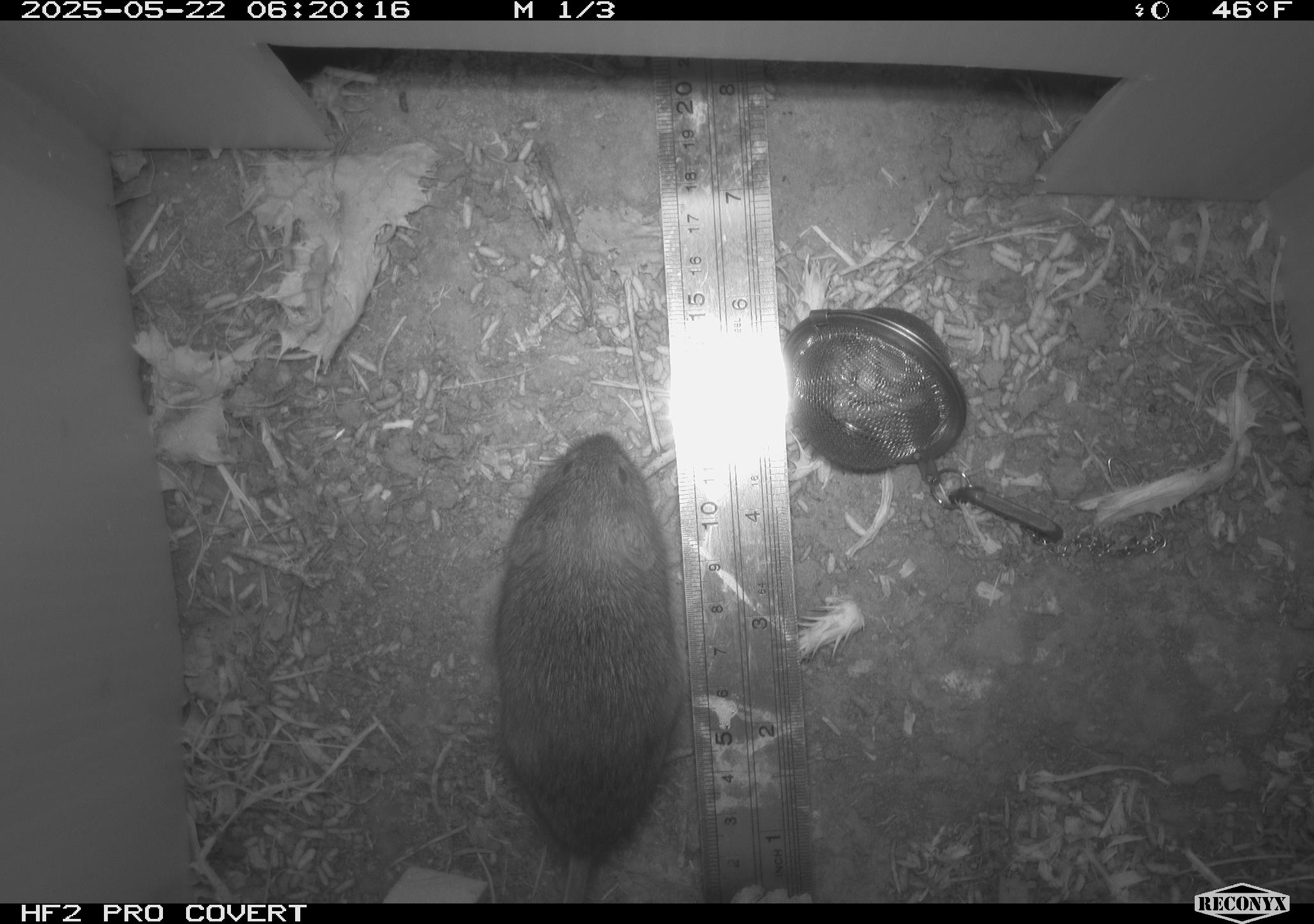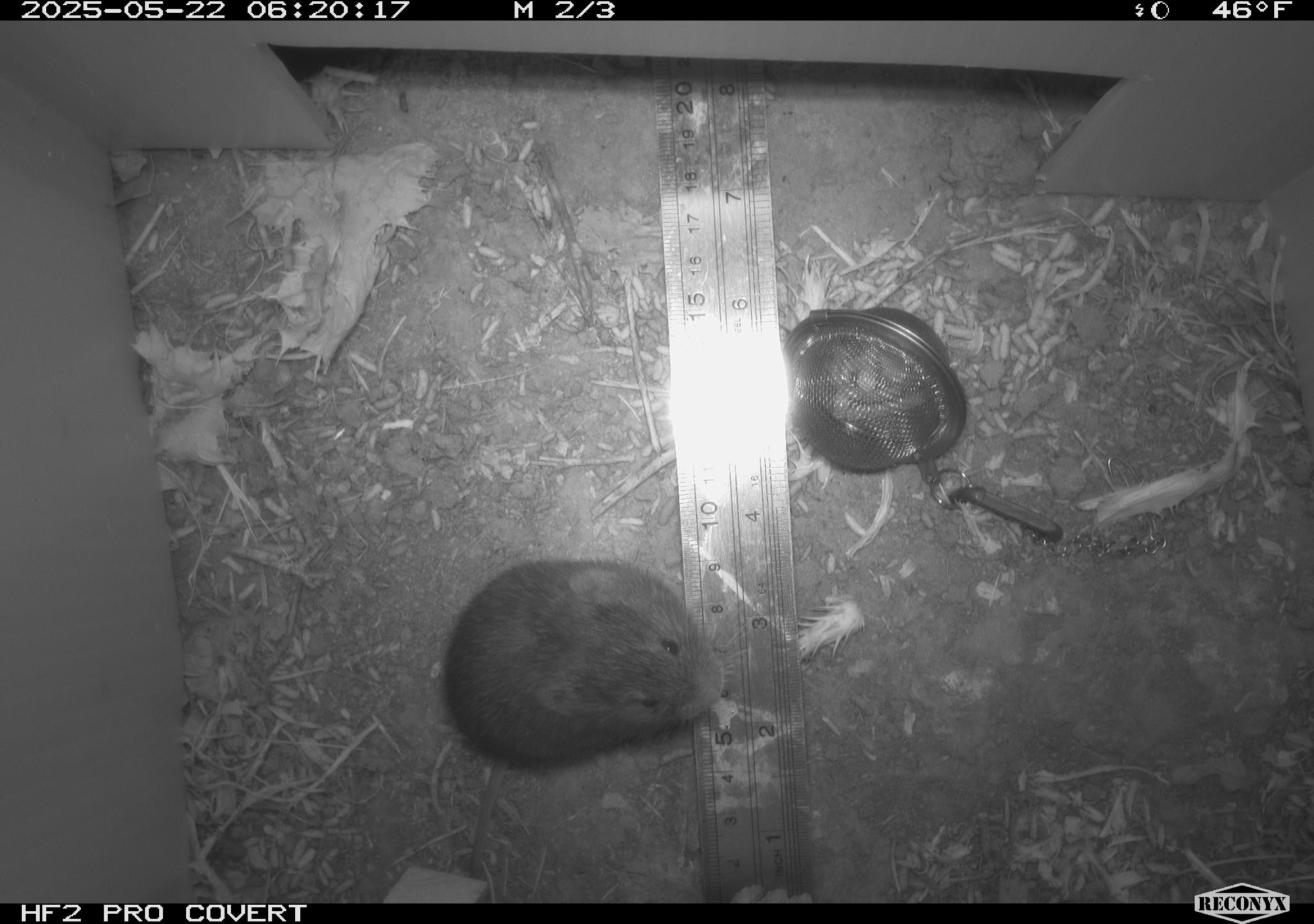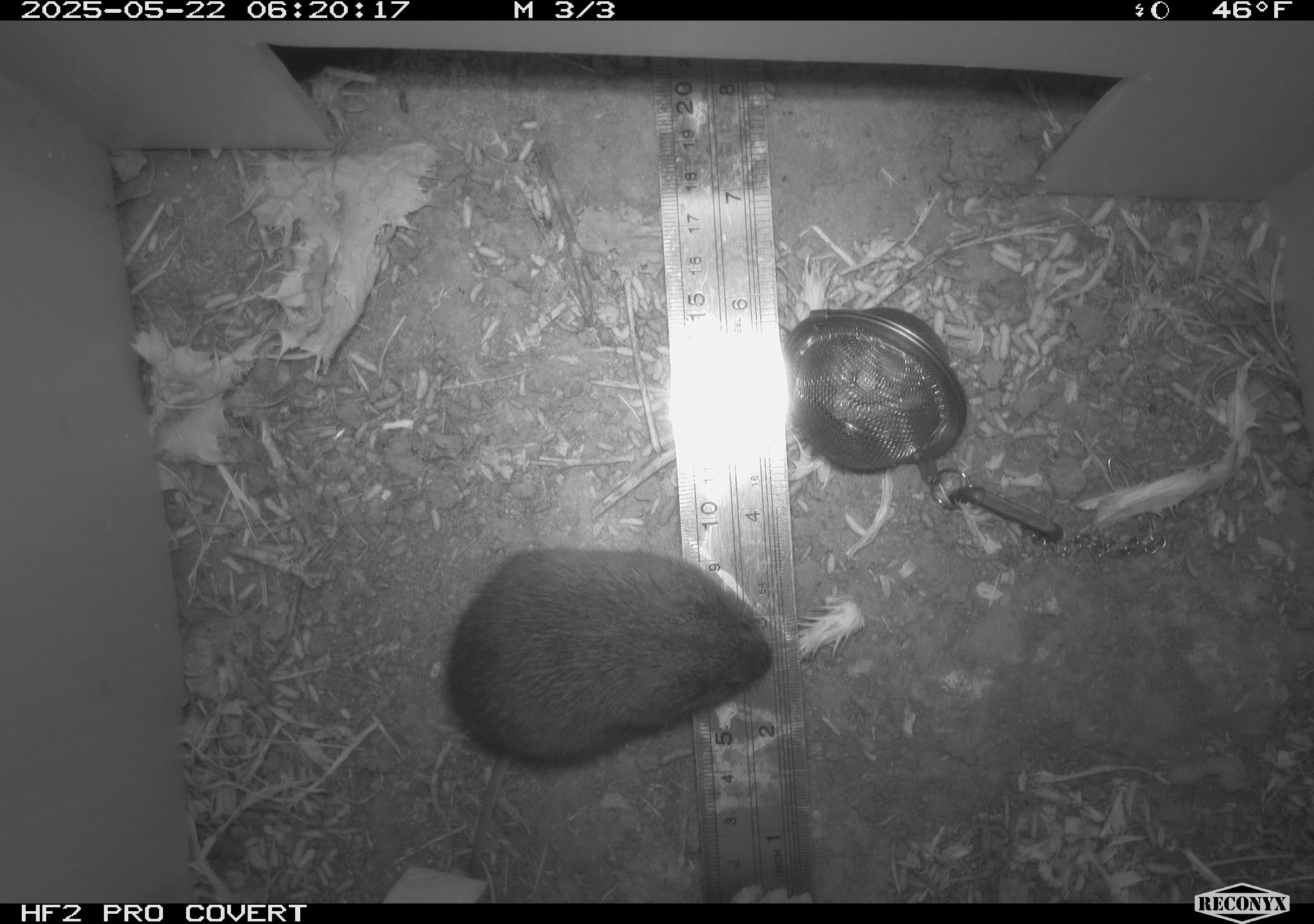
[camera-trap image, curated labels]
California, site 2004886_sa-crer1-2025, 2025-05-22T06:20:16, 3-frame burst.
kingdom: Animalia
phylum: Chordata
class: Mammalia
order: Rodentia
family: Cricetidae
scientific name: Arvicolinae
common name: voles, lemmings, and muskrats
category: arvicolinae subfamily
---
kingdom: Animalia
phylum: Chordata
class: Mammalia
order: Rodentia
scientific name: Rodentia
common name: rodent